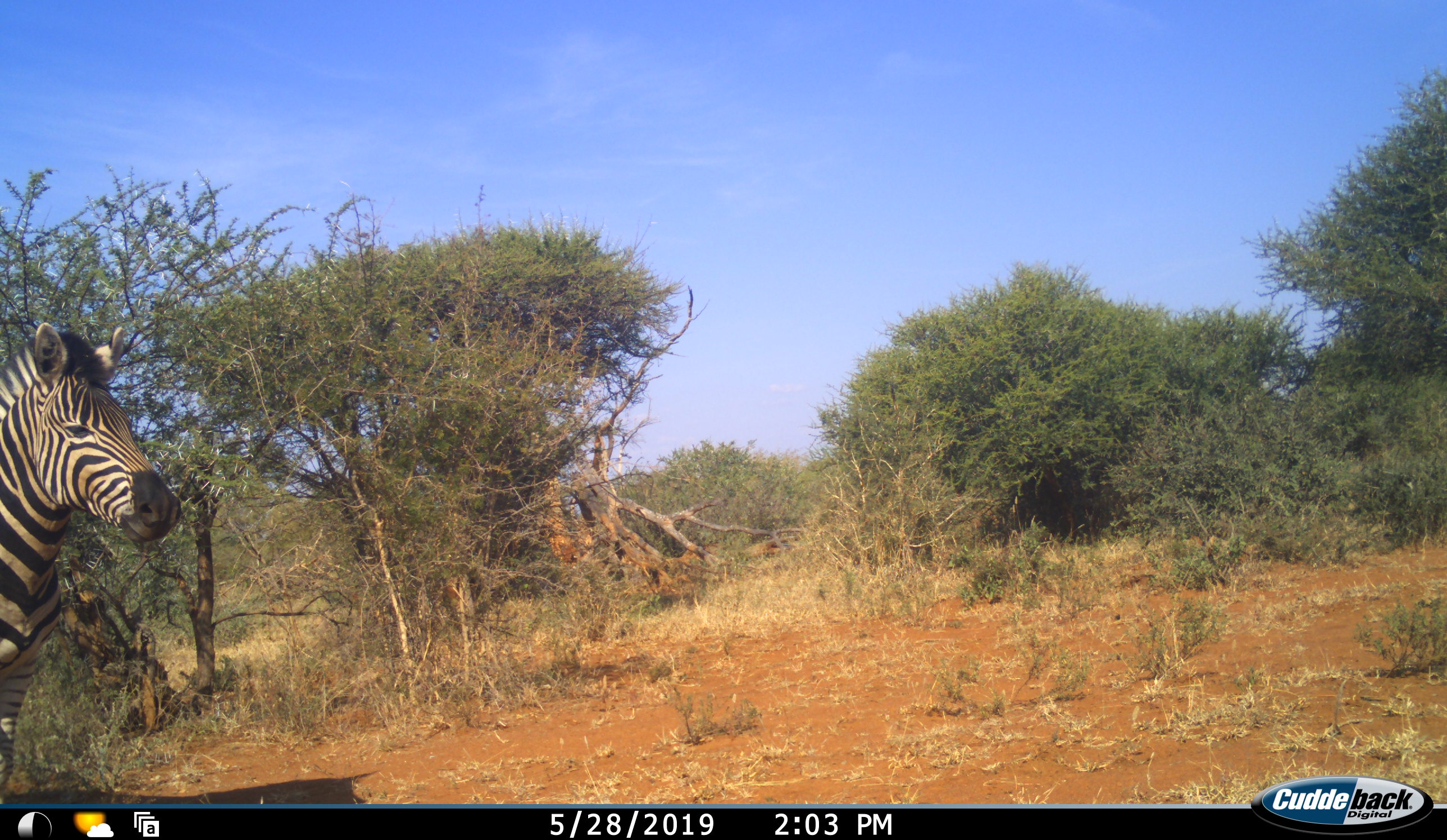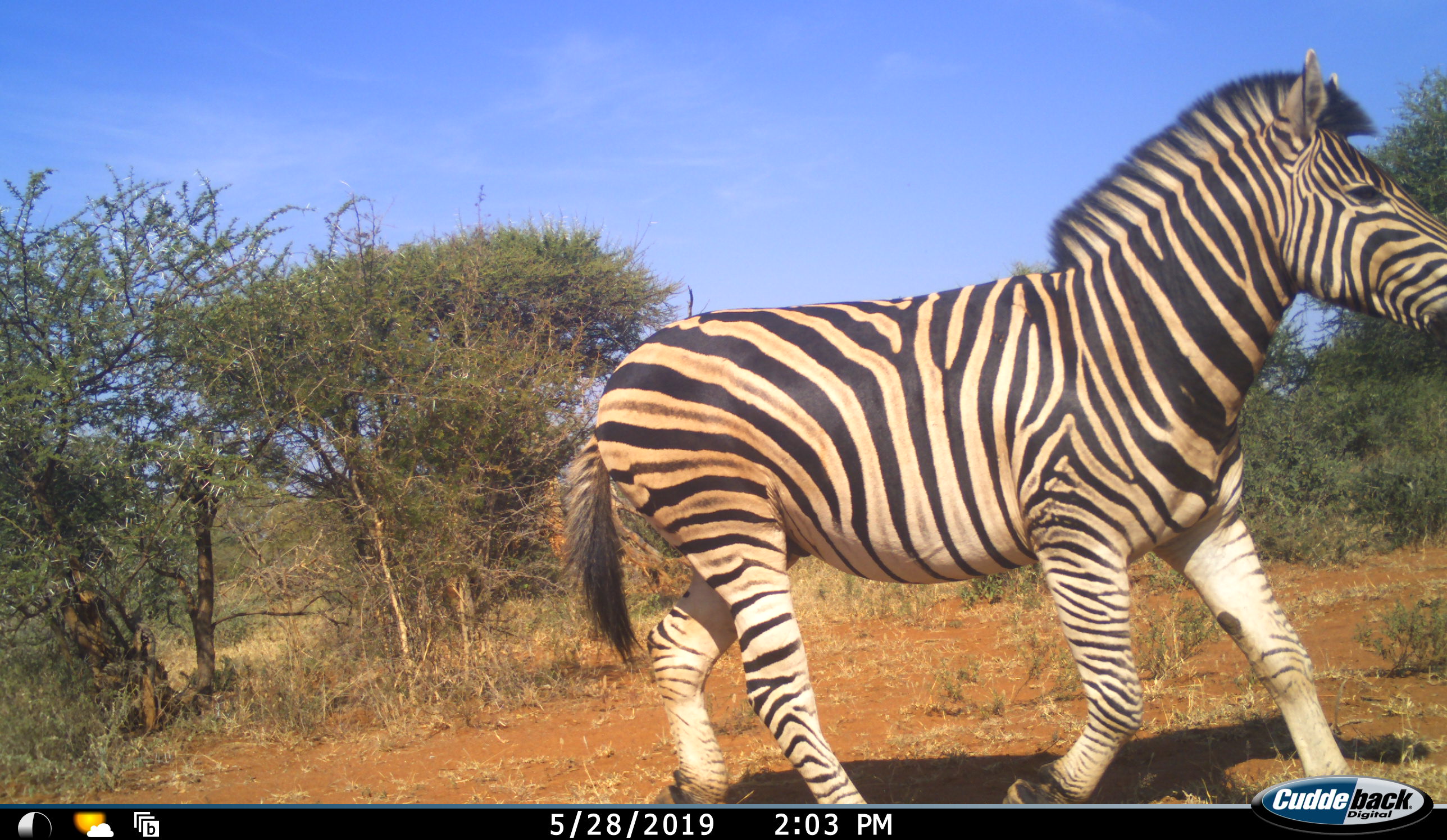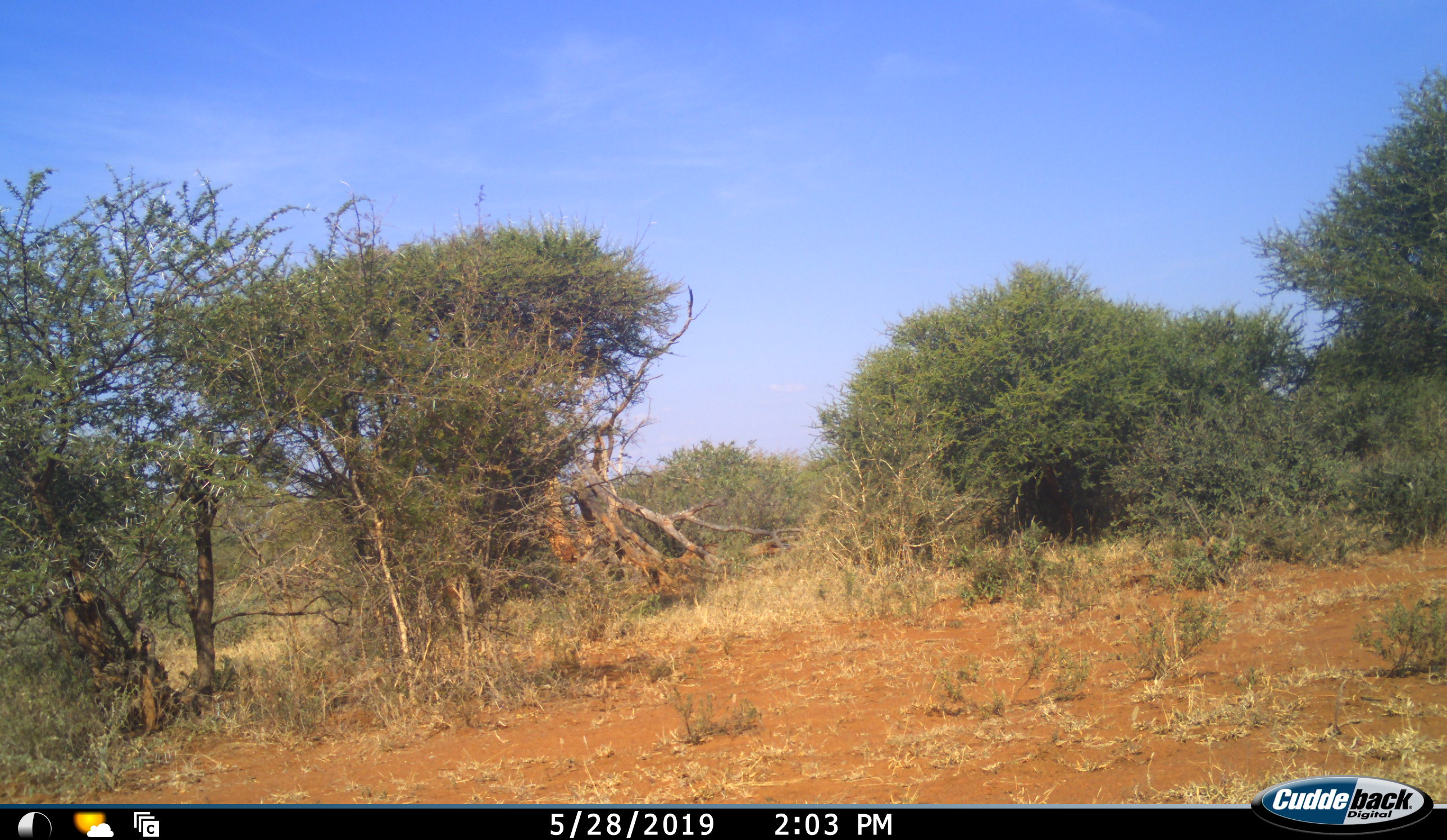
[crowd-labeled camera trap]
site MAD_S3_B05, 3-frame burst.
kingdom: Animalia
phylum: Chordata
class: Mammalia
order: Perissodactyla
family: Equidae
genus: Equus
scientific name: Equus quagga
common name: plains zebra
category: zebraplains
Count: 1.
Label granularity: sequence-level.